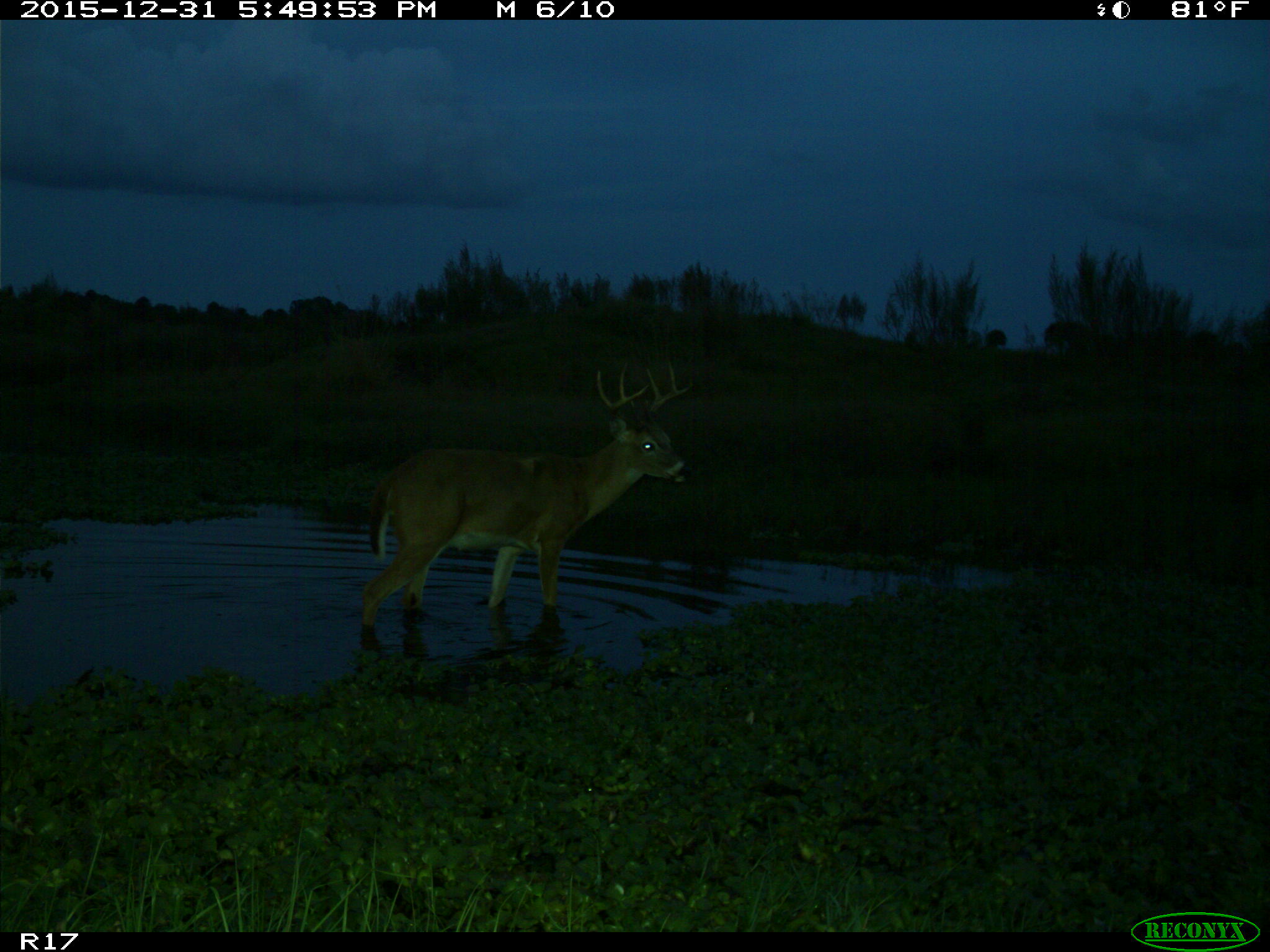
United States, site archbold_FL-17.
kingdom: Animalia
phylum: Chordata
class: Mammalia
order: Artiodactyla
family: Cervidae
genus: Odocoileus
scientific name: Odocoileus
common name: deer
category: unidentified deer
Unidentified deer (deer) (Odocoileus).